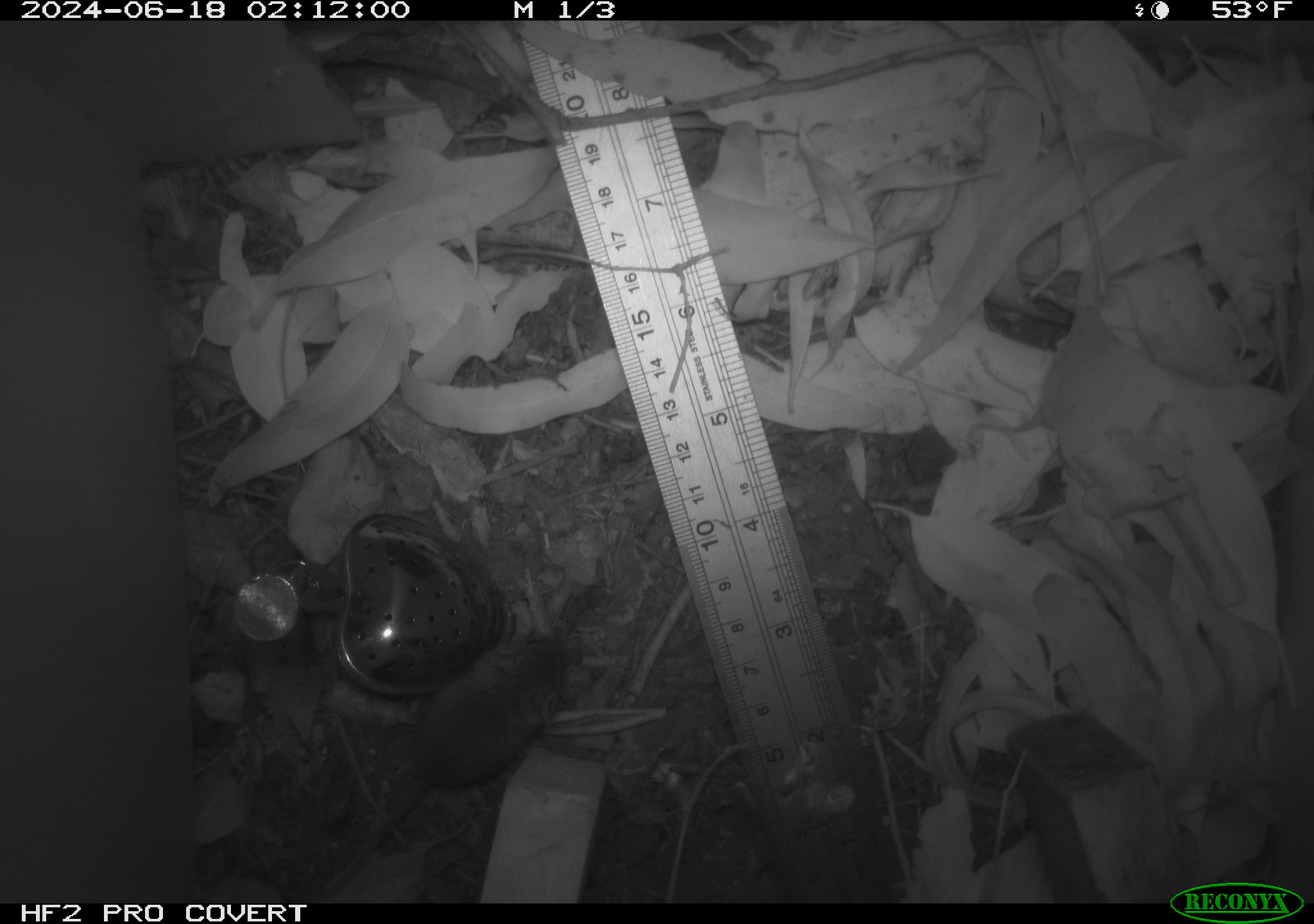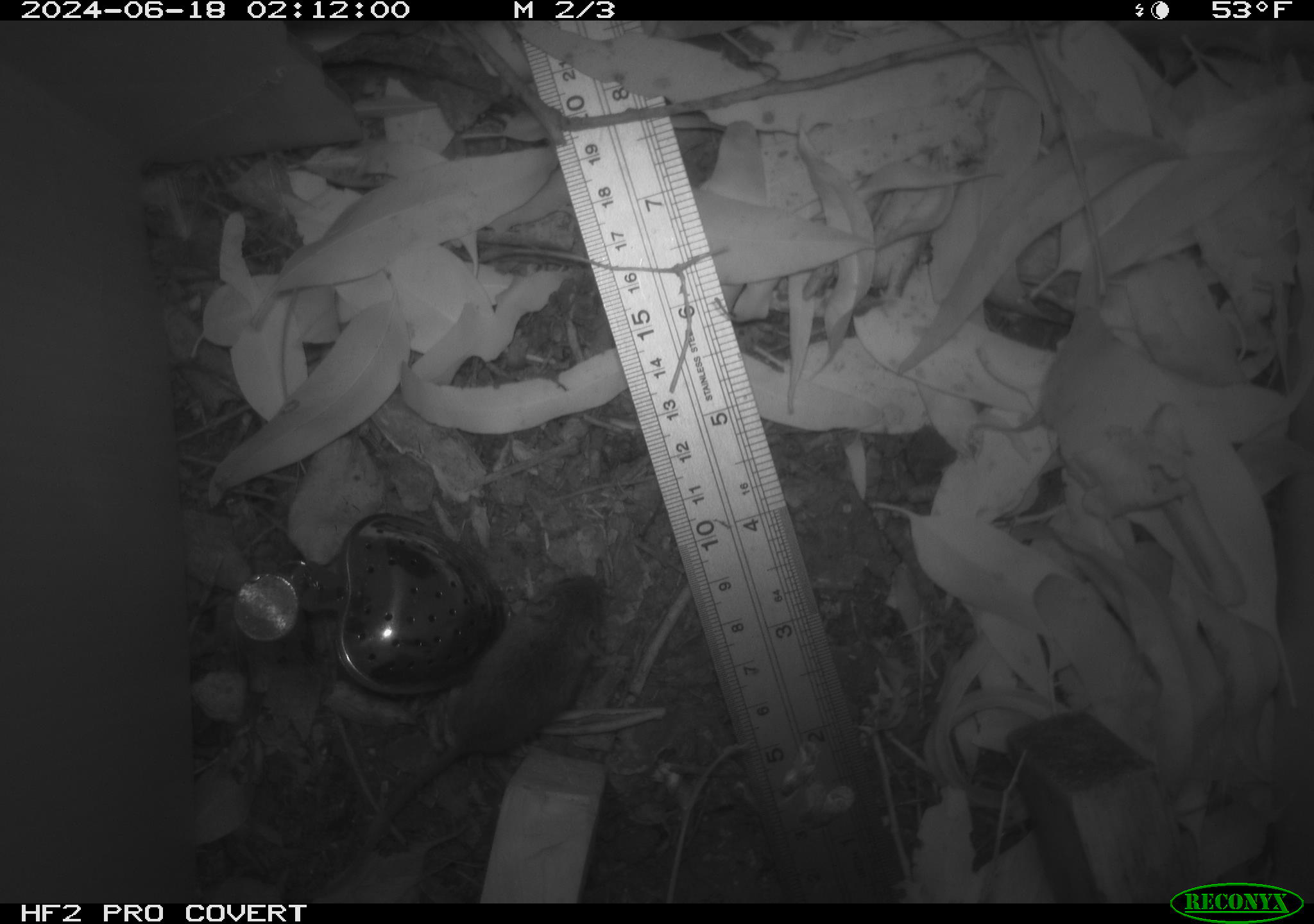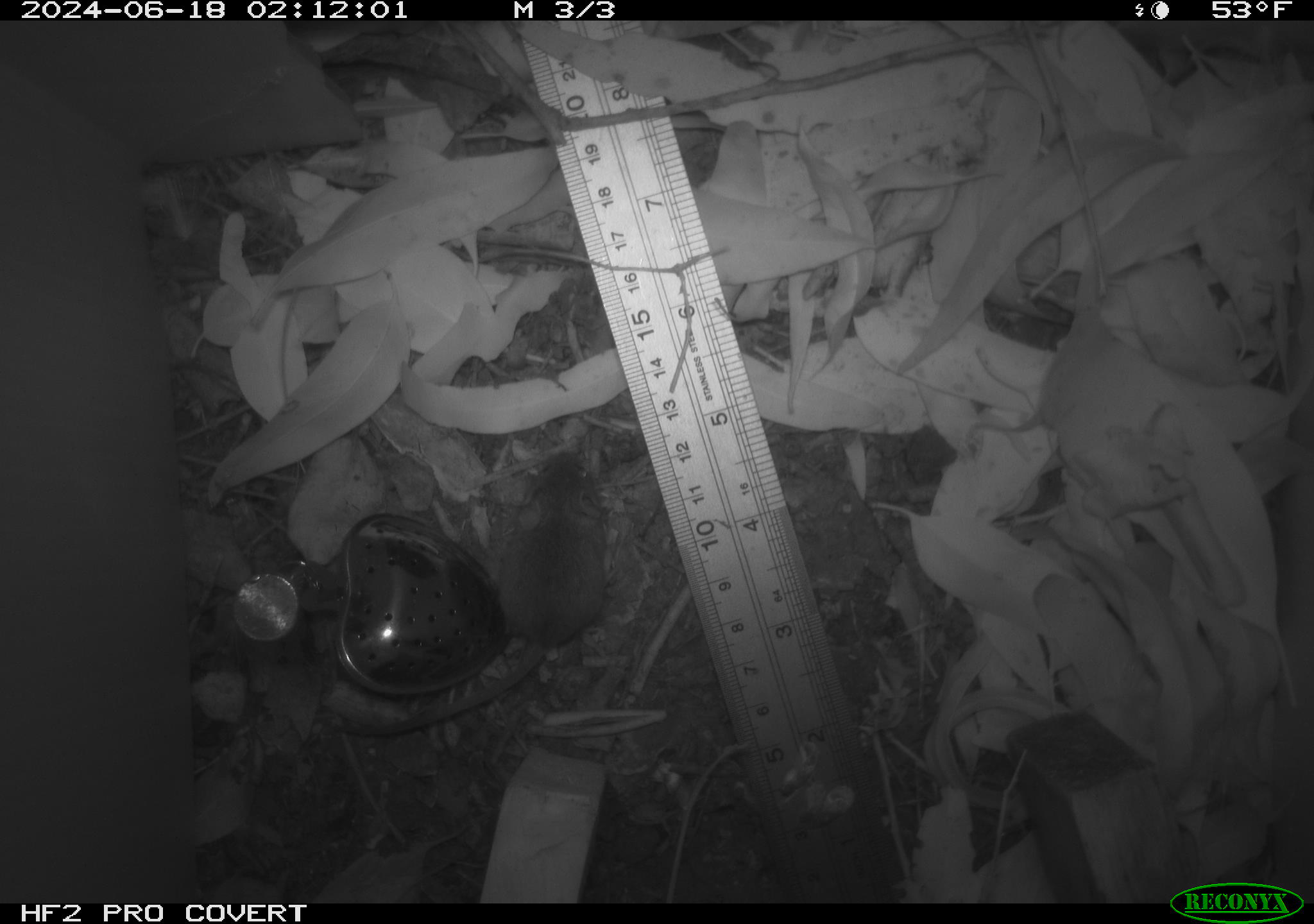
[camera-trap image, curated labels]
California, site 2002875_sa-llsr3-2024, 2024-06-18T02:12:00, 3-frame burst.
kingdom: Animalia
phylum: Chordata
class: Mammalia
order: Rodentia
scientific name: Rodentia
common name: mouse species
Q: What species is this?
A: Mouse species (Rodentia).